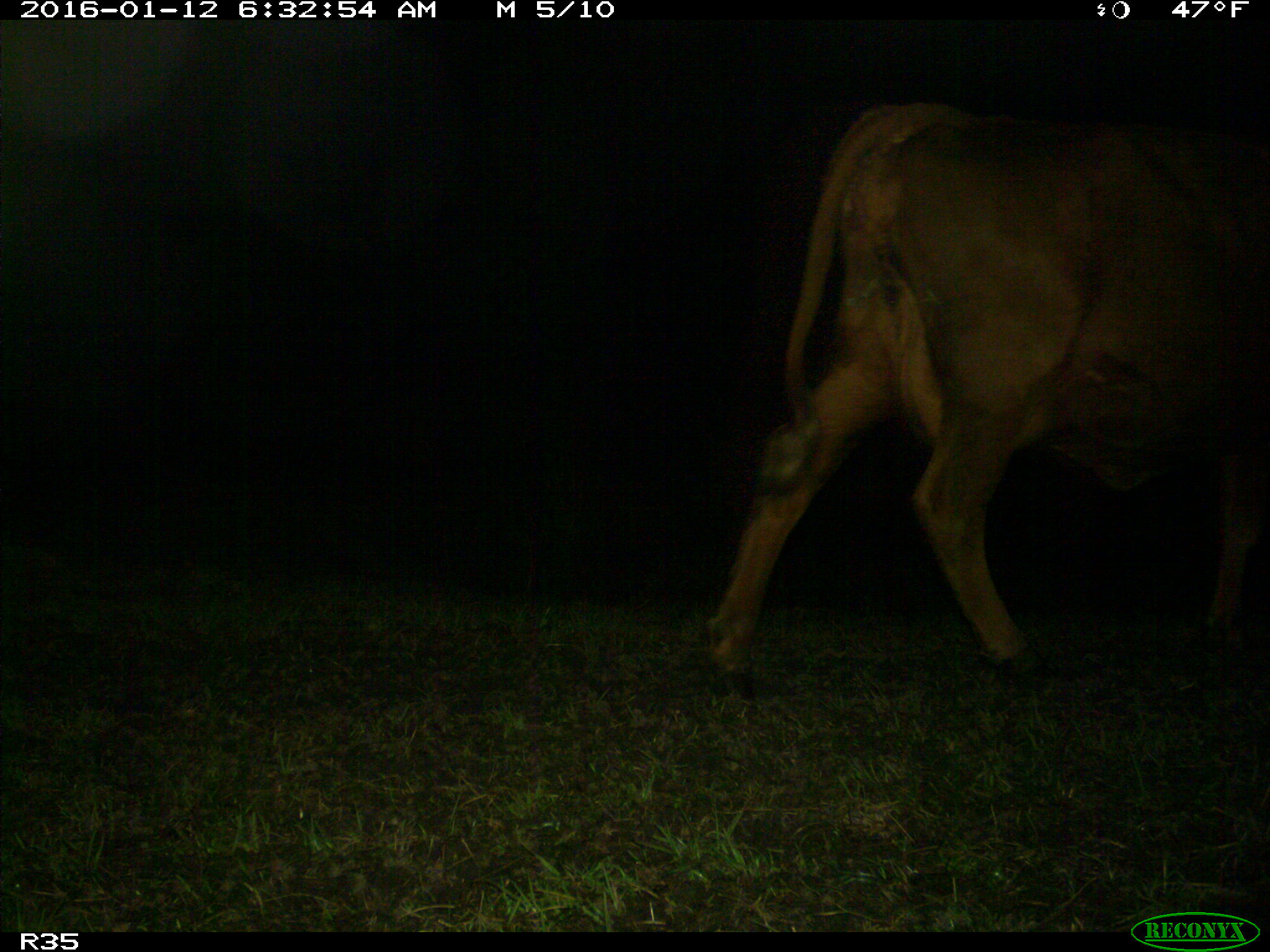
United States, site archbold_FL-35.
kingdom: Animalia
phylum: Chordata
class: Mammalia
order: Artiodactyla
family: Bovidae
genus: Bos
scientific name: Bos taurus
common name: domestic cow